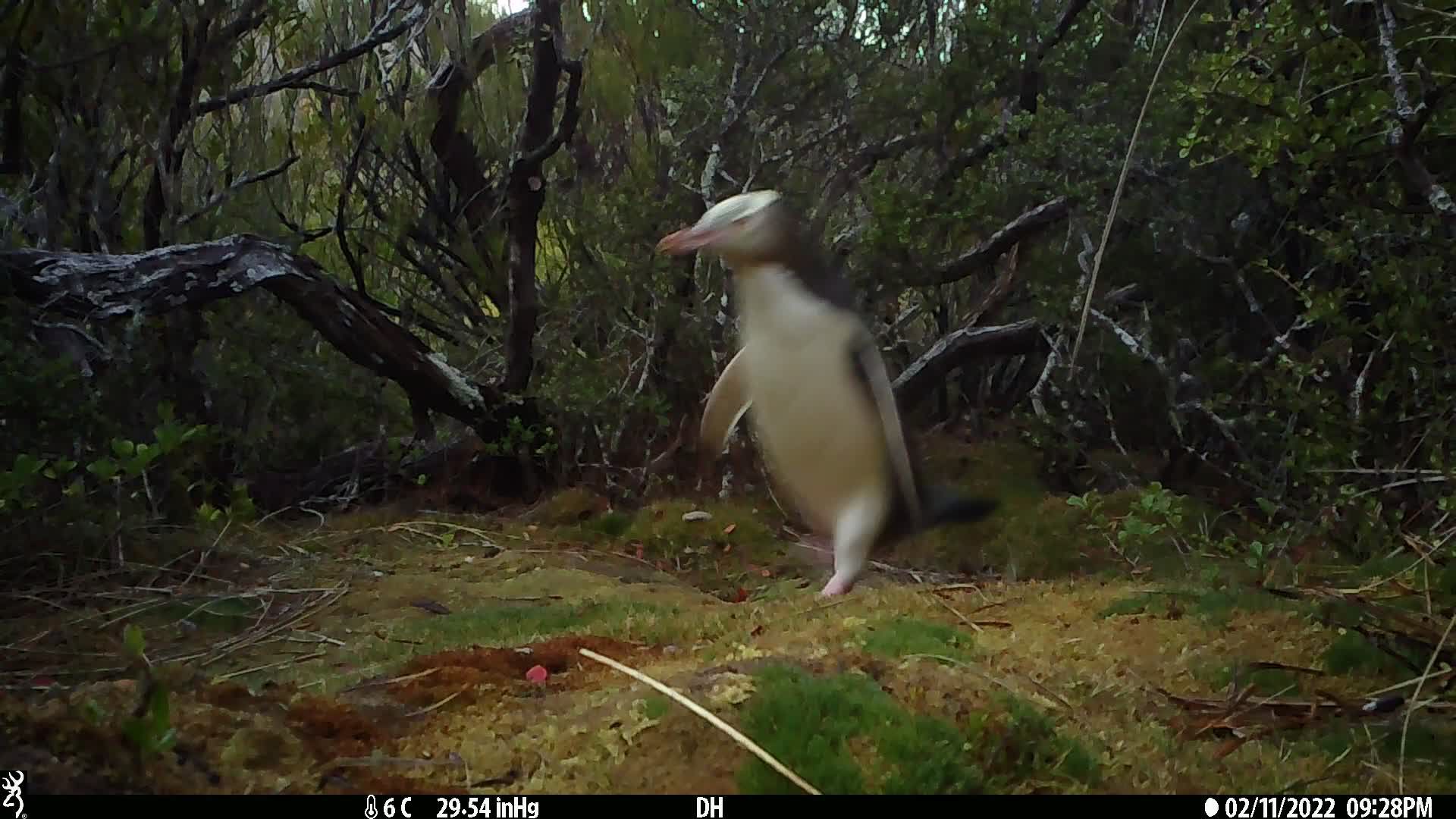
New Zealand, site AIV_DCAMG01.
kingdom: Animalia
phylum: Chordata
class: Aves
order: Sphenisciformes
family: Spheniscidae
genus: Megadyptes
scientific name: Megadyptes antipodes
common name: yellow-eyed penguin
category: yellow eyed penguin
Yellow eyed penguin (yellow-eyed penguin) (Megadyptes antipodes).